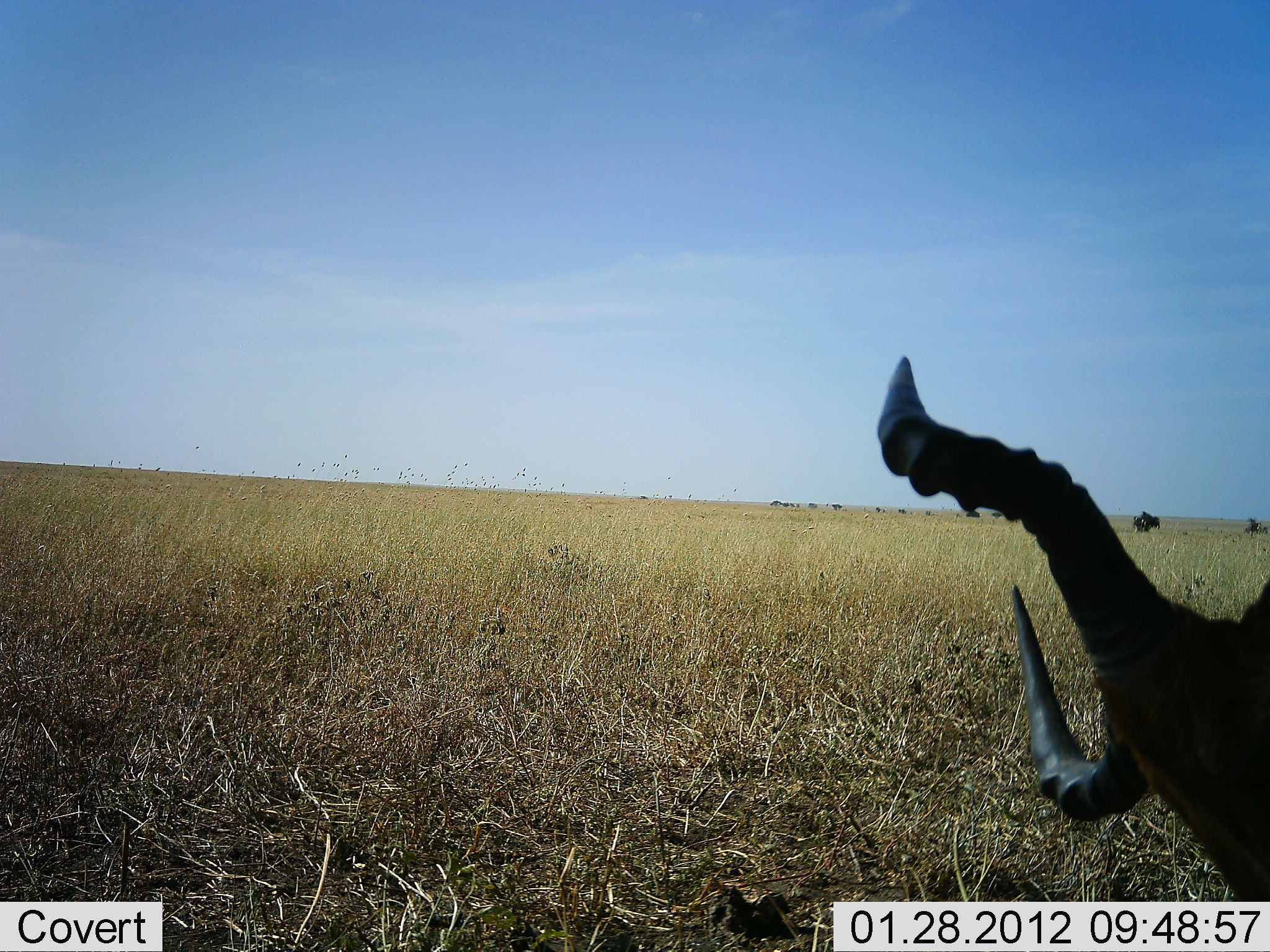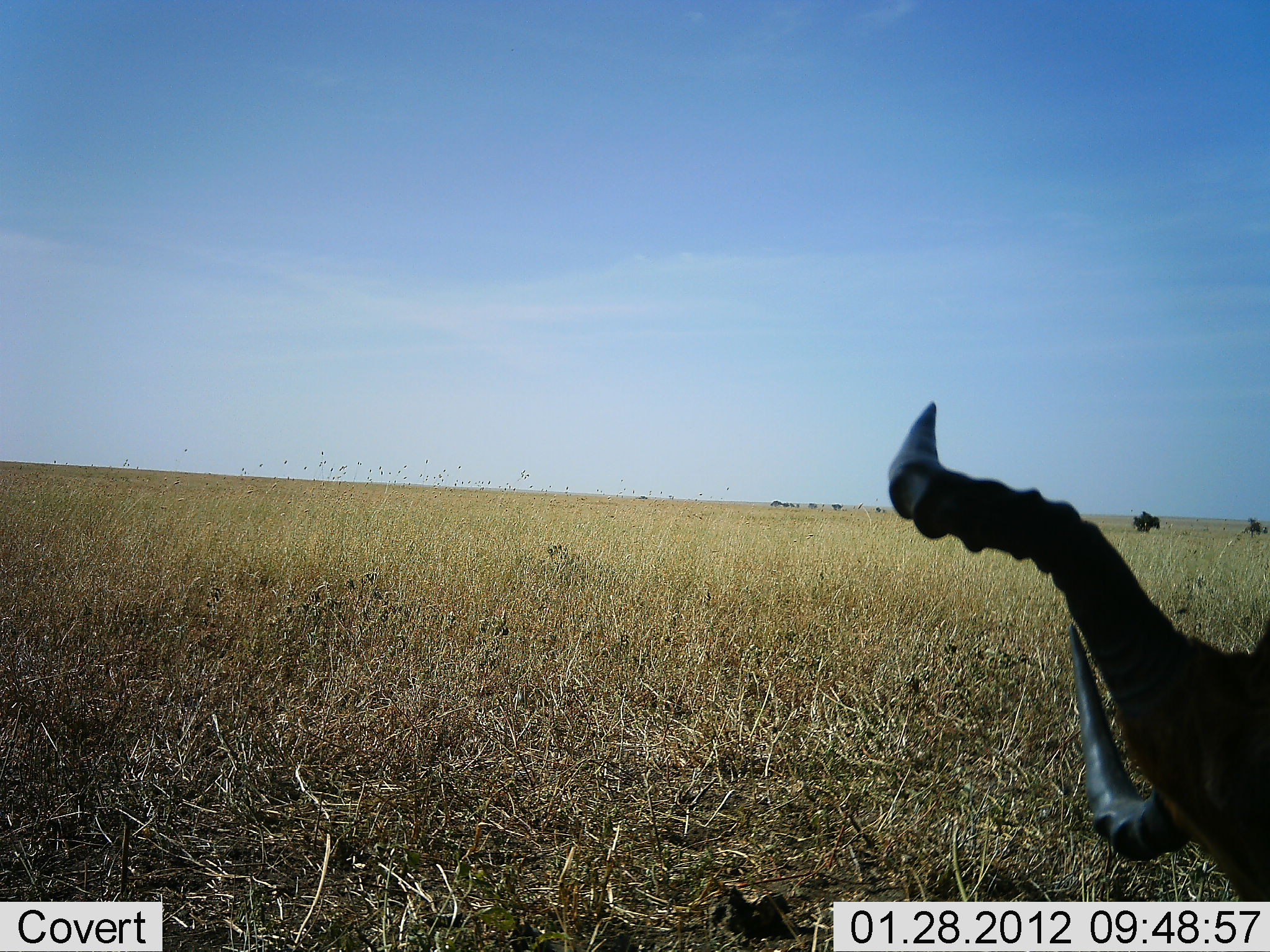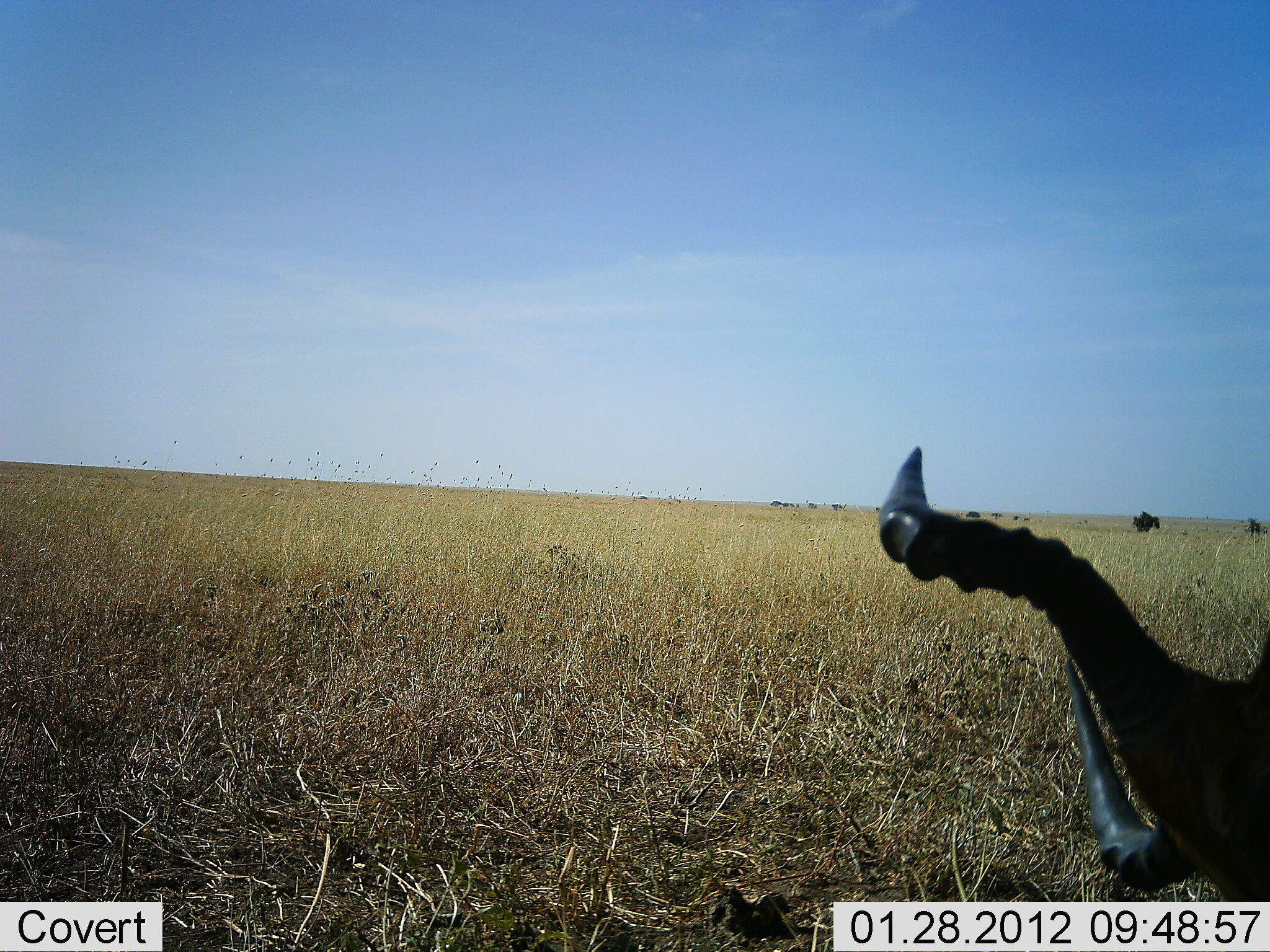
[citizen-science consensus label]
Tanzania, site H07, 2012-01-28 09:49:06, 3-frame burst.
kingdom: Animalia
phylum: Chordata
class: Mammalia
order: Artiodactyla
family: Bovidae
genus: Alcelaphus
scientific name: Alcelaphus buselaphus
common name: hartebeest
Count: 1.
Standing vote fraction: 25%.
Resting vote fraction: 75%.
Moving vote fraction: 0%.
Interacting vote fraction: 0%.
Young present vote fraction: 0%.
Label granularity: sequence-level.